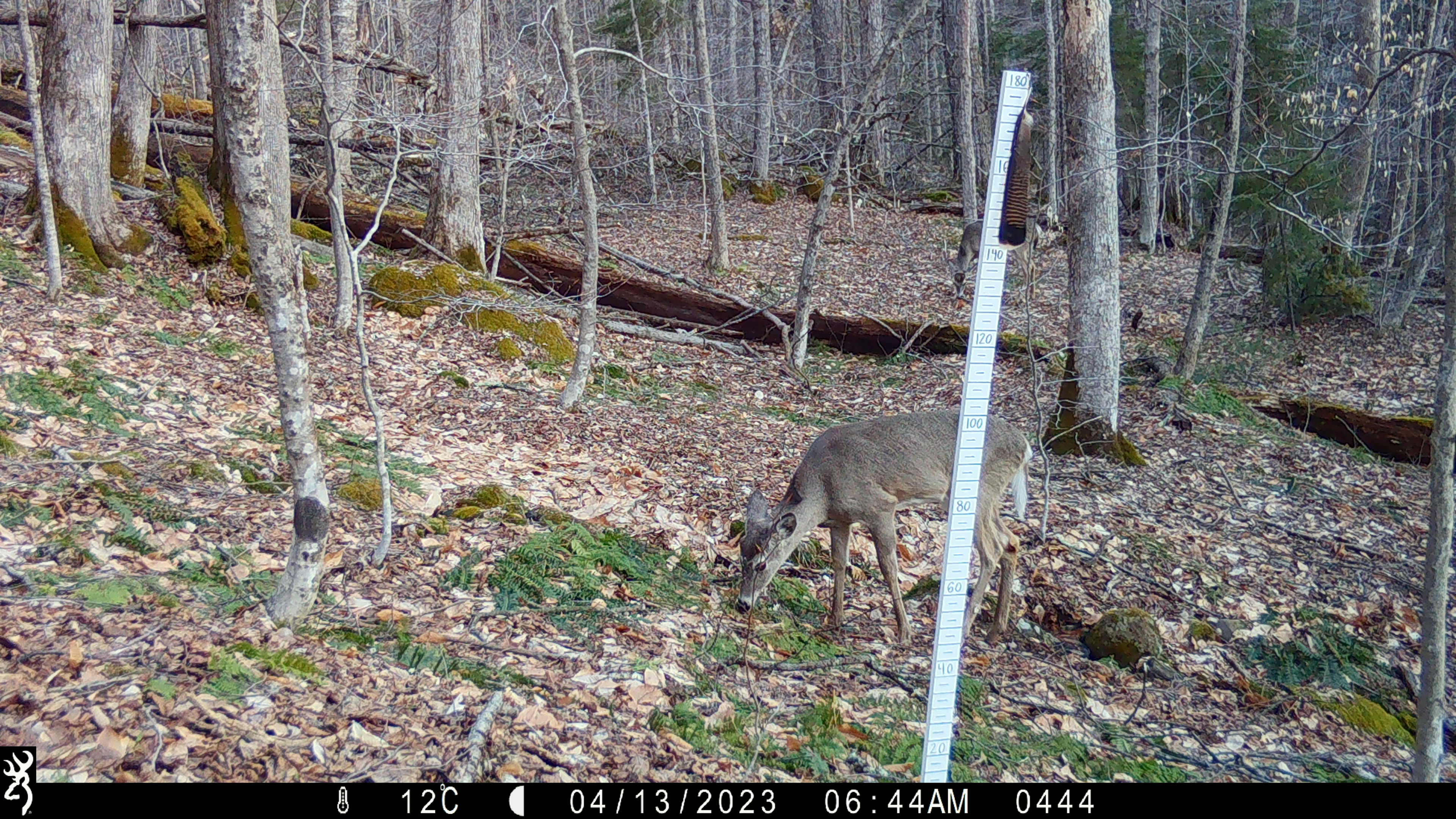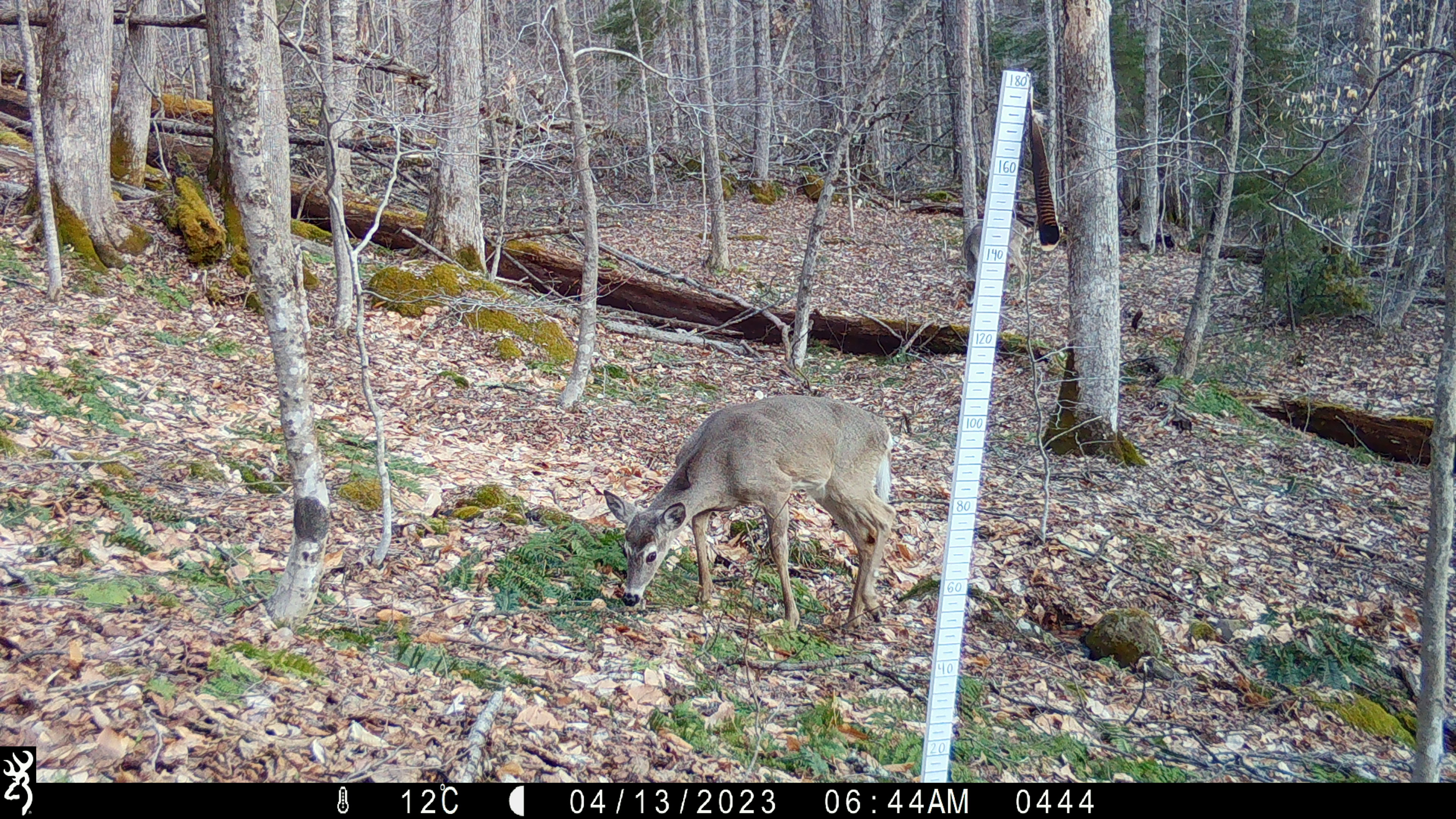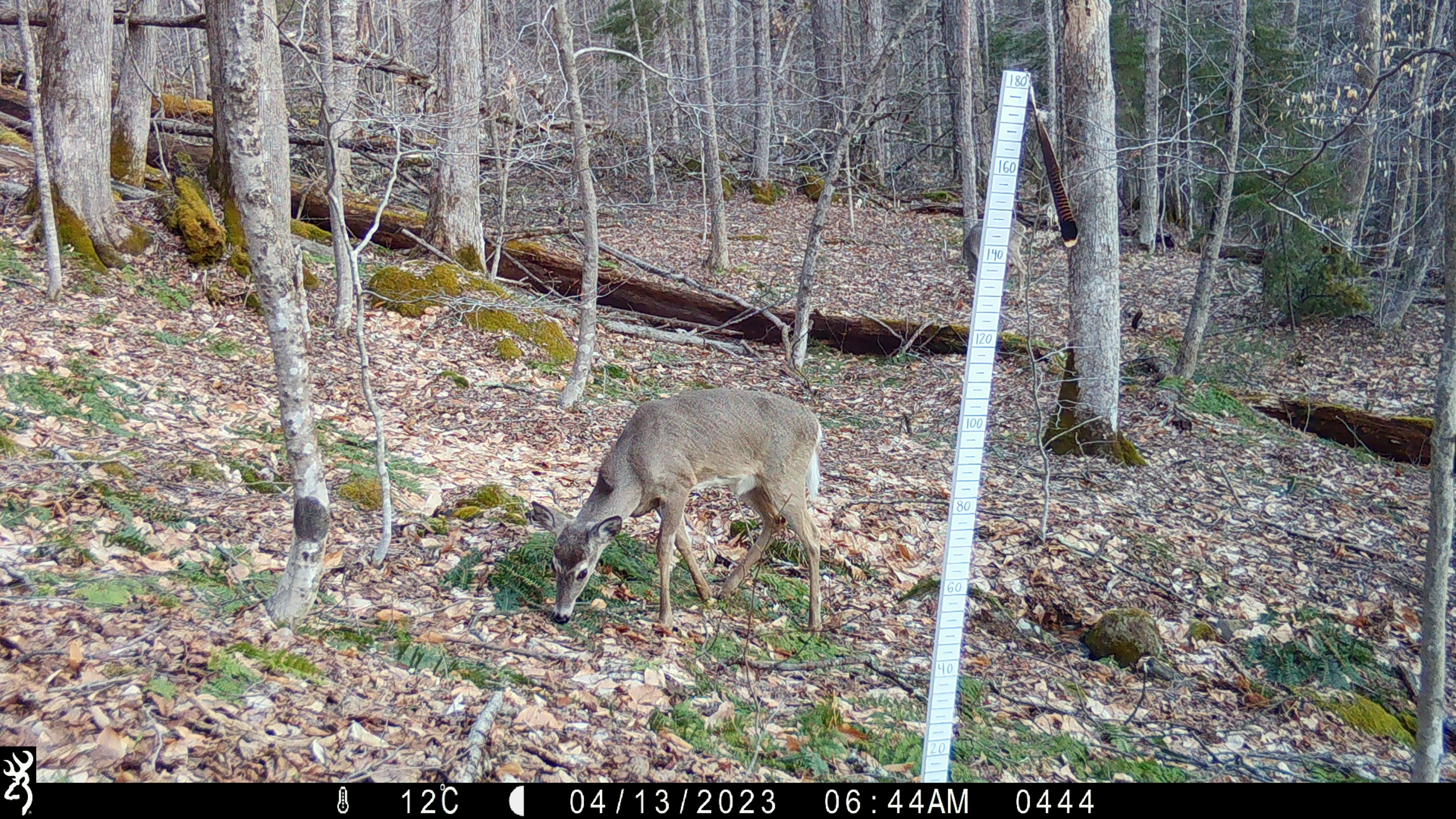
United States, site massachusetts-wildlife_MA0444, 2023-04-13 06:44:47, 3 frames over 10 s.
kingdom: Animalia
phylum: Chordata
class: Mammalia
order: Artiodactyla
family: Cervidae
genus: Odocoileus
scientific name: Odocoileus virginianus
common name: white-tailed deer